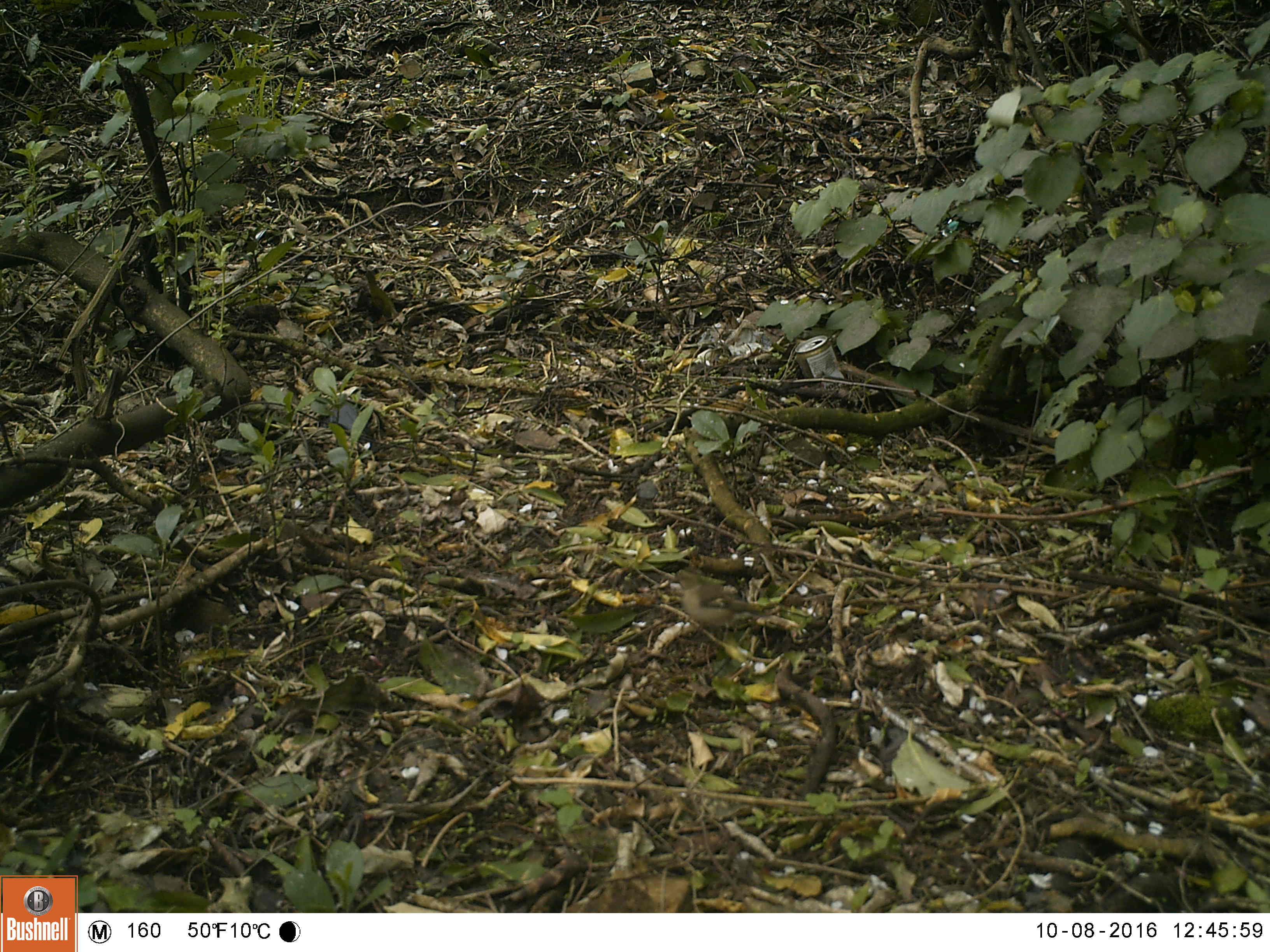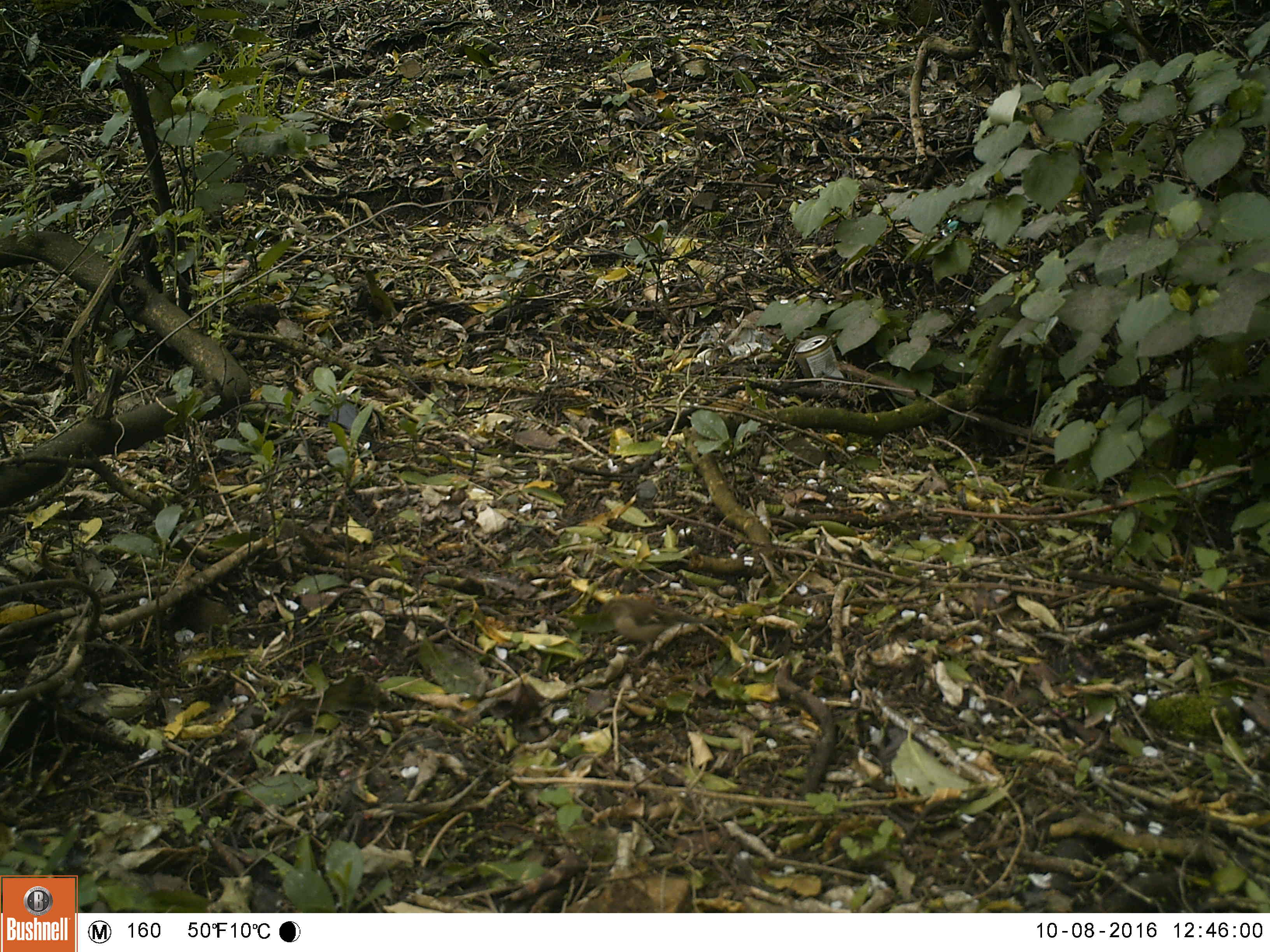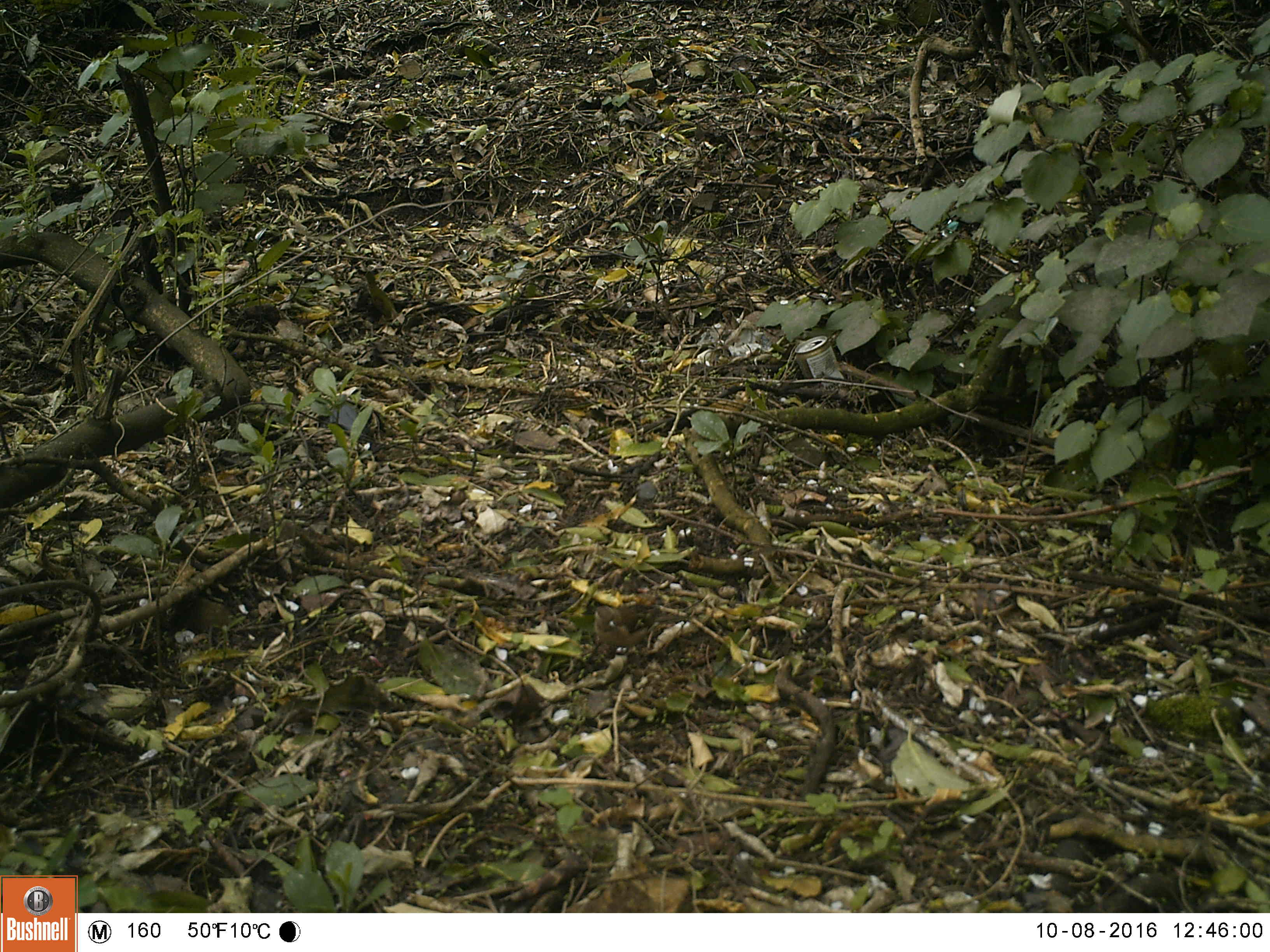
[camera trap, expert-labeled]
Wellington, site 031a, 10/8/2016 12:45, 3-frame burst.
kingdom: Animalia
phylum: Chordata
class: Aves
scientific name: Aves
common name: bird